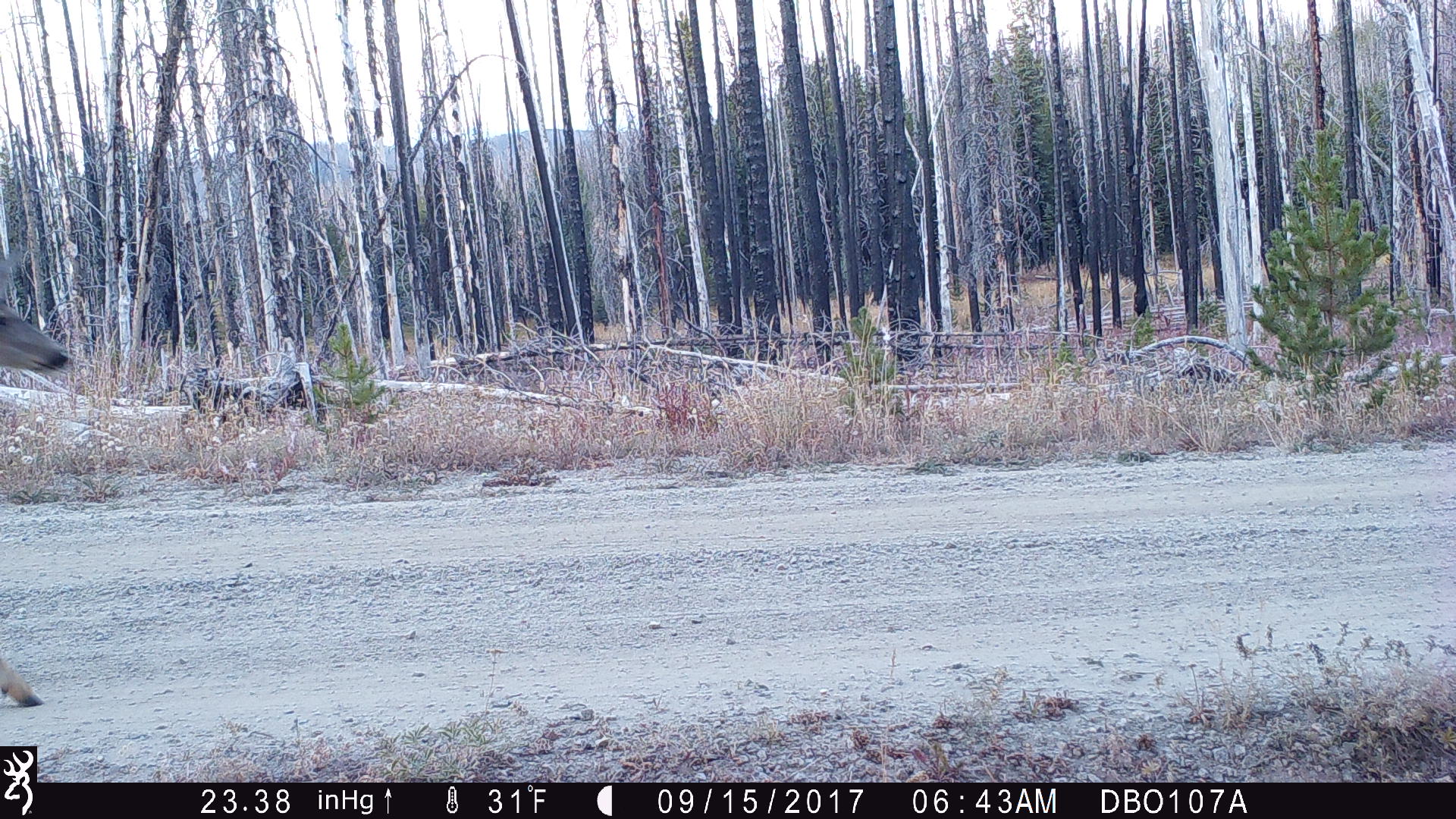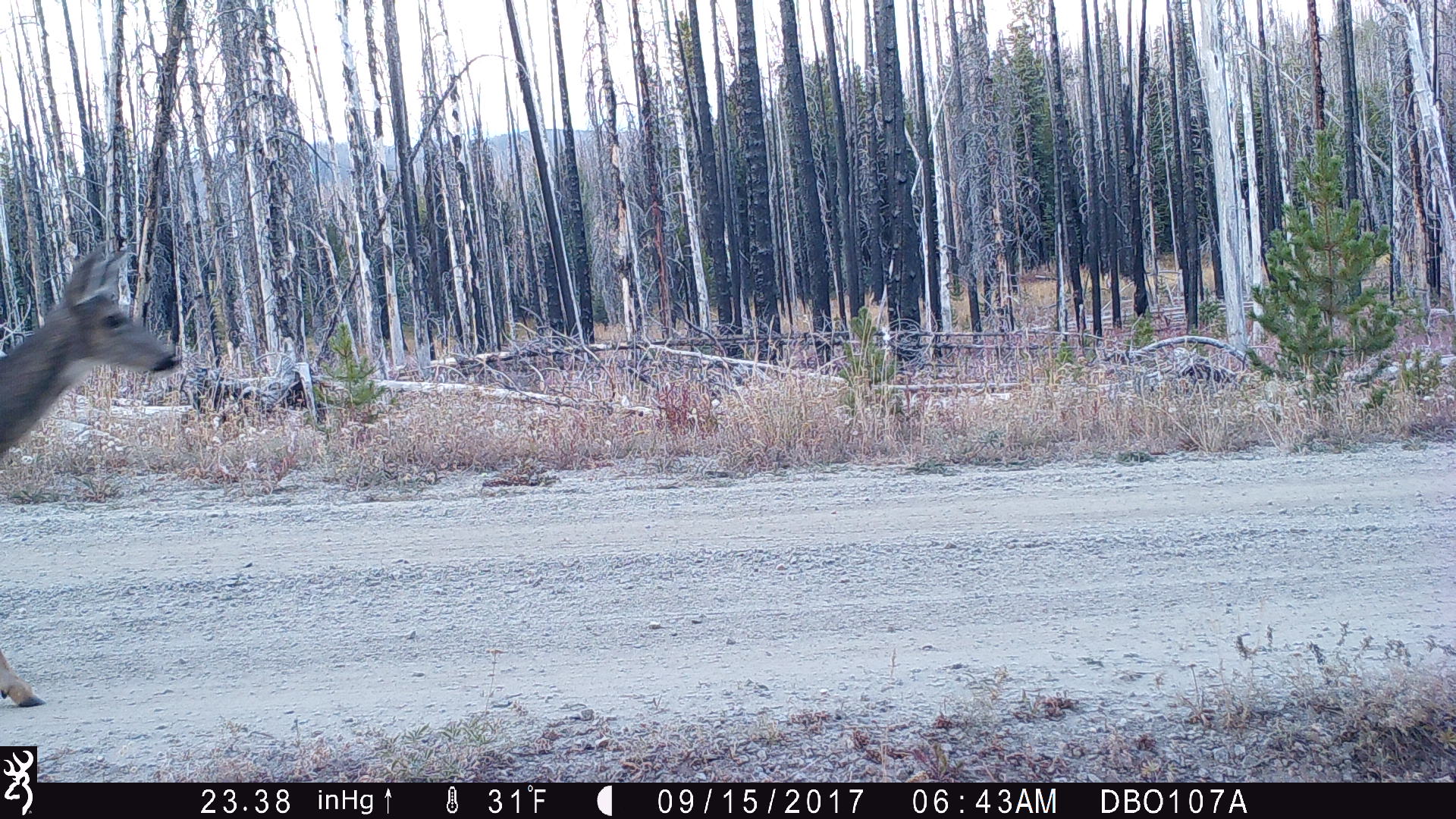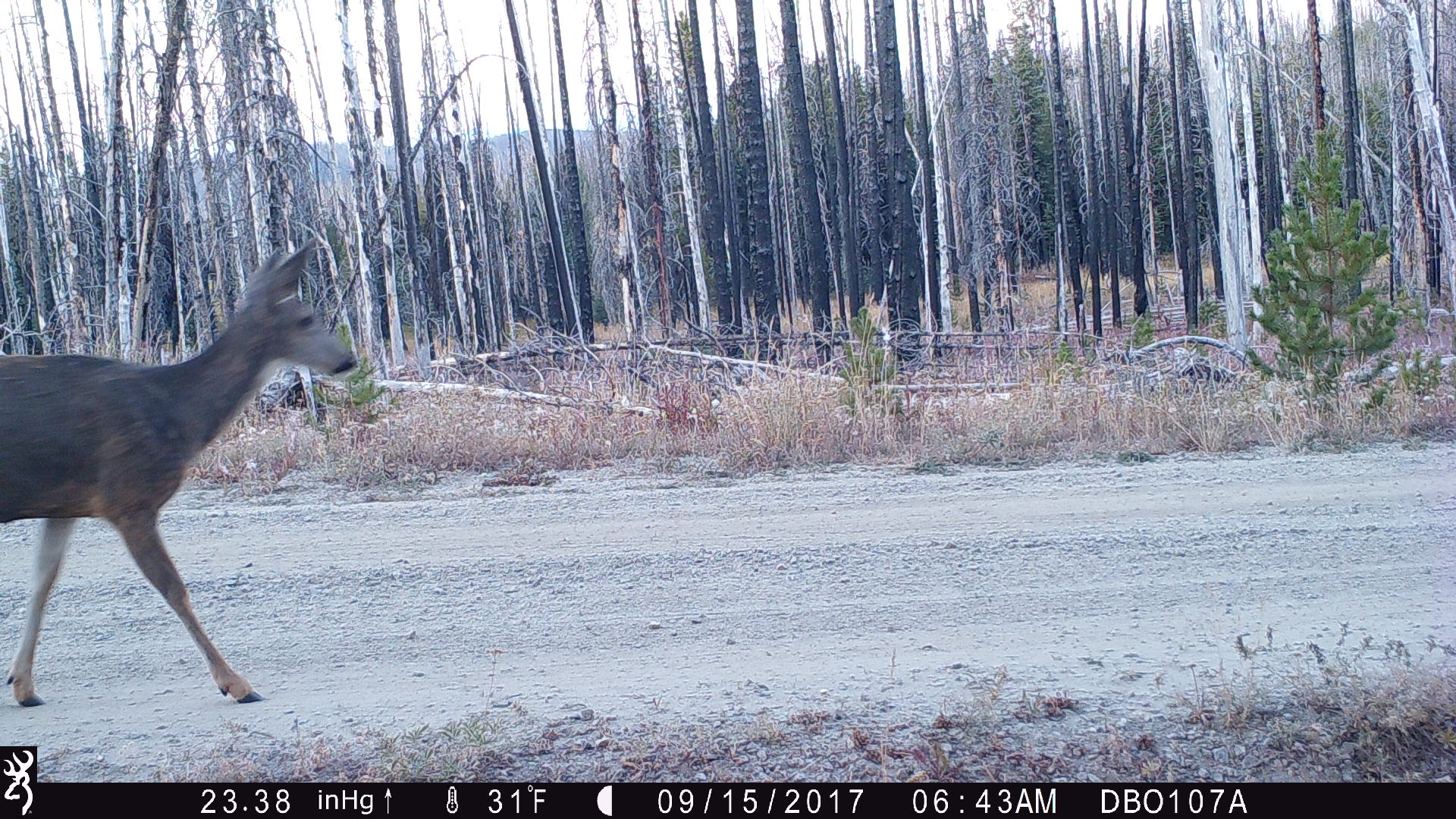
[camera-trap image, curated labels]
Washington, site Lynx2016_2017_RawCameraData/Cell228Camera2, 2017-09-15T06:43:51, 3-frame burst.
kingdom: Animalia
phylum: Chordata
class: Mammalia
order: Artiodactyla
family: Cervidae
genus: Odocoileus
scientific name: Odocoileus hemionus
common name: mule deer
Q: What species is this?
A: Odocoileus hemionus (mule deer).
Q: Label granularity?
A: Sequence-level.